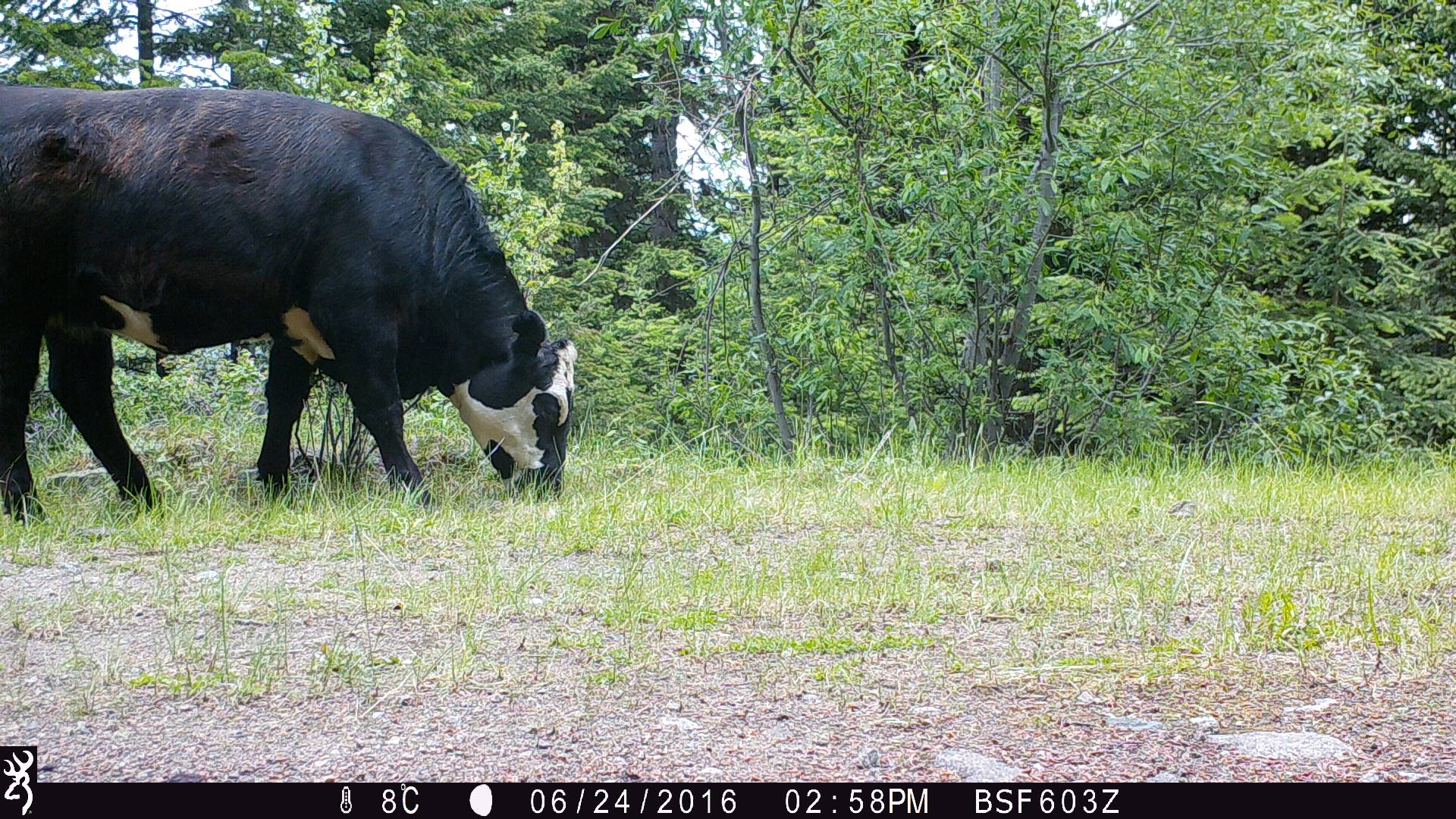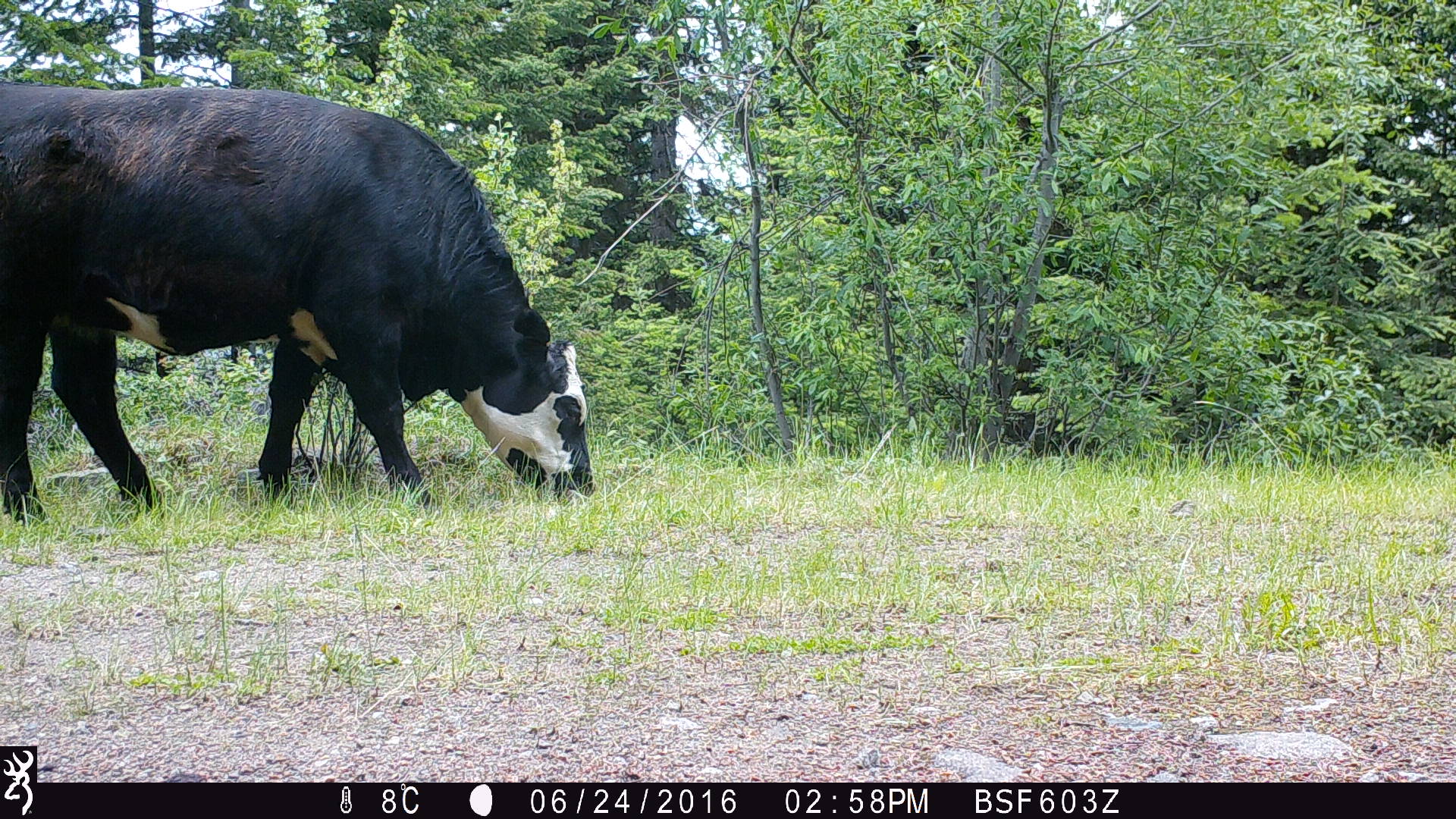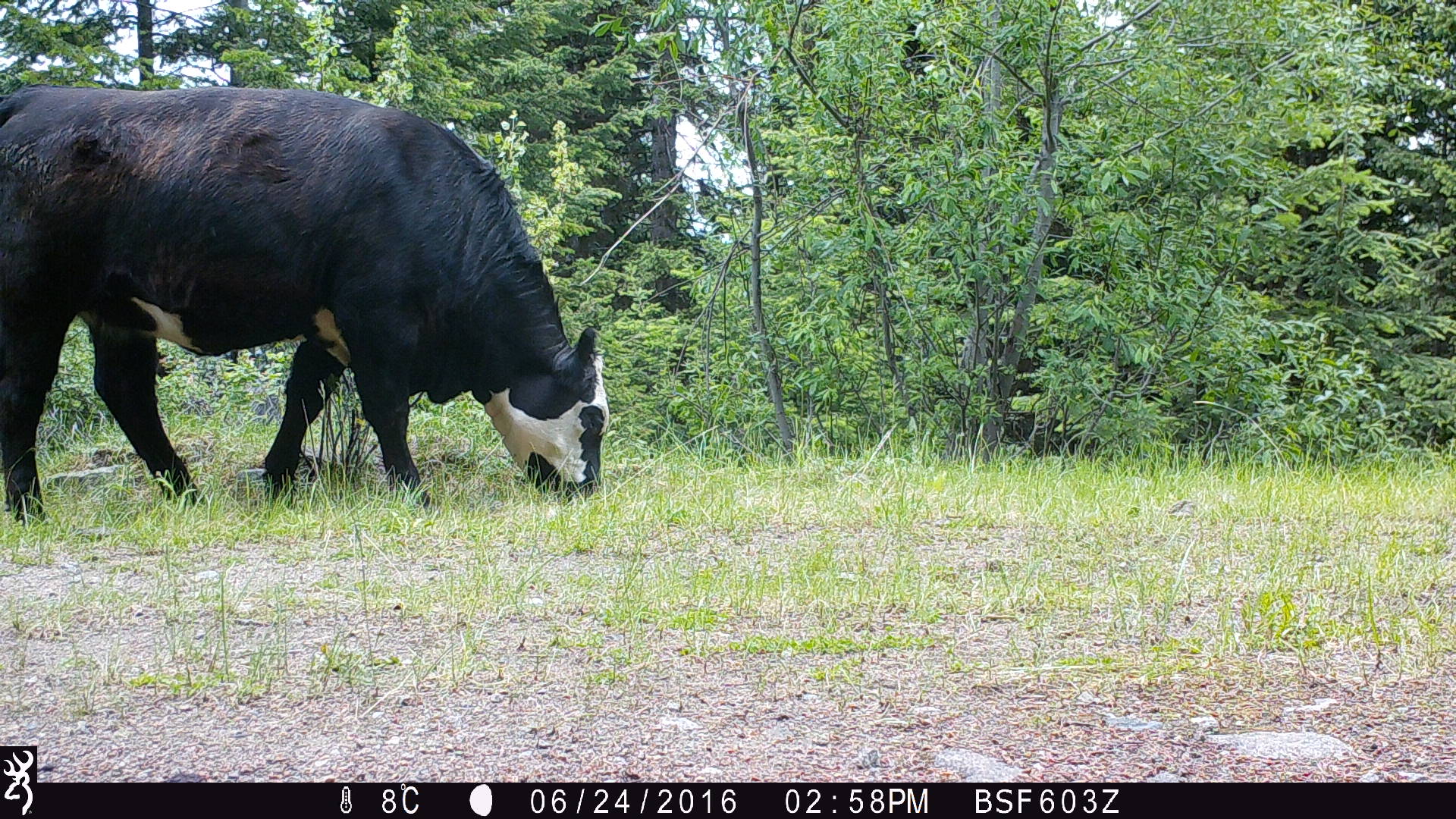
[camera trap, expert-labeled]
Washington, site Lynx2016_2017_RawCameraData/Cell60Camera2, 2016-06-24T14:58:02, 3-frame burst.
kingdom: Animalia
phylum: Chordata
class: Mammalia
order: Artiodactyla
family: Bovidae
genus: Bos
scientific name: Bos taurus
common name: domestic cattle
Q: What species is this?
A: Domestic cattle (Bos taurus).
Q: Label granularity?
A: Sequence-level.